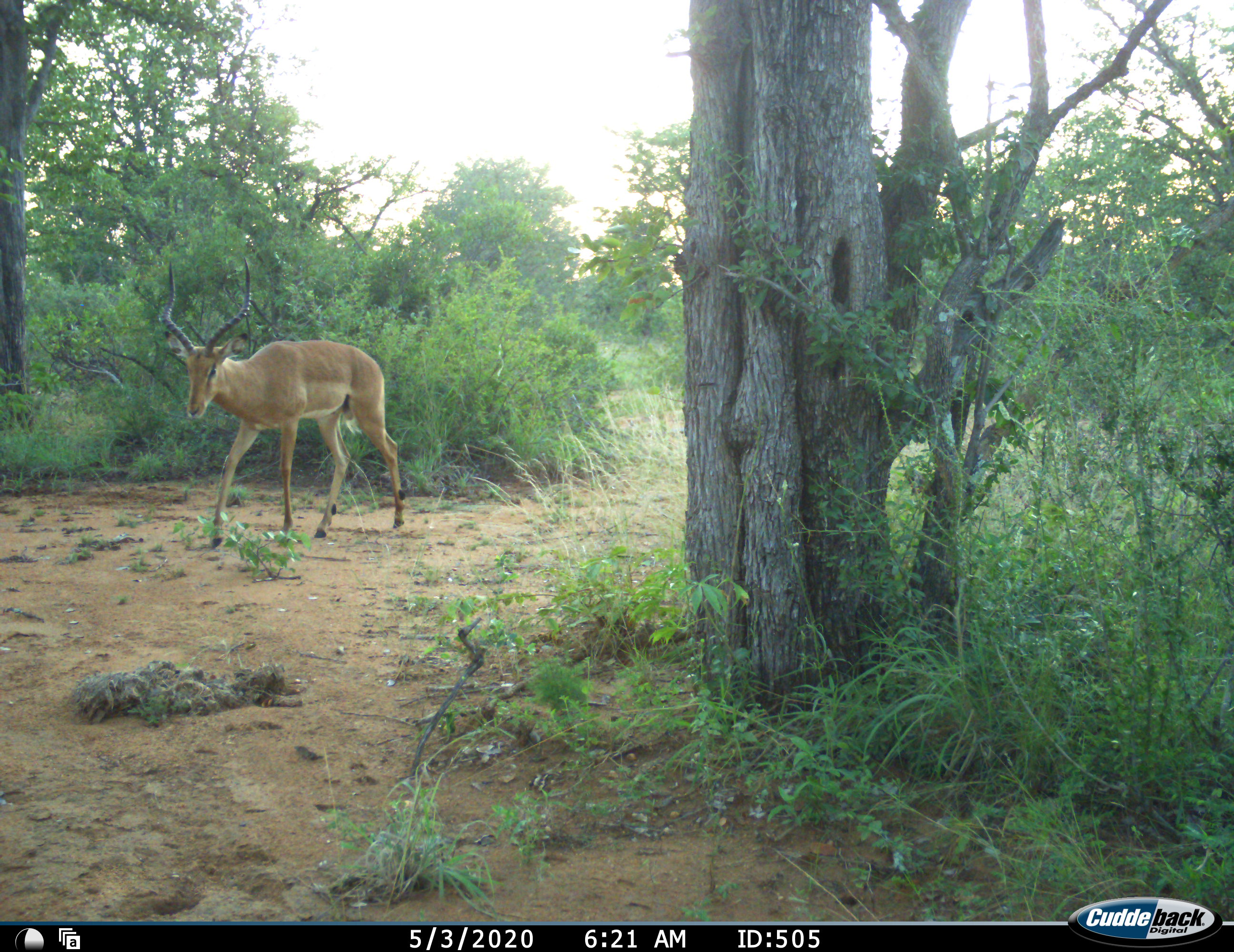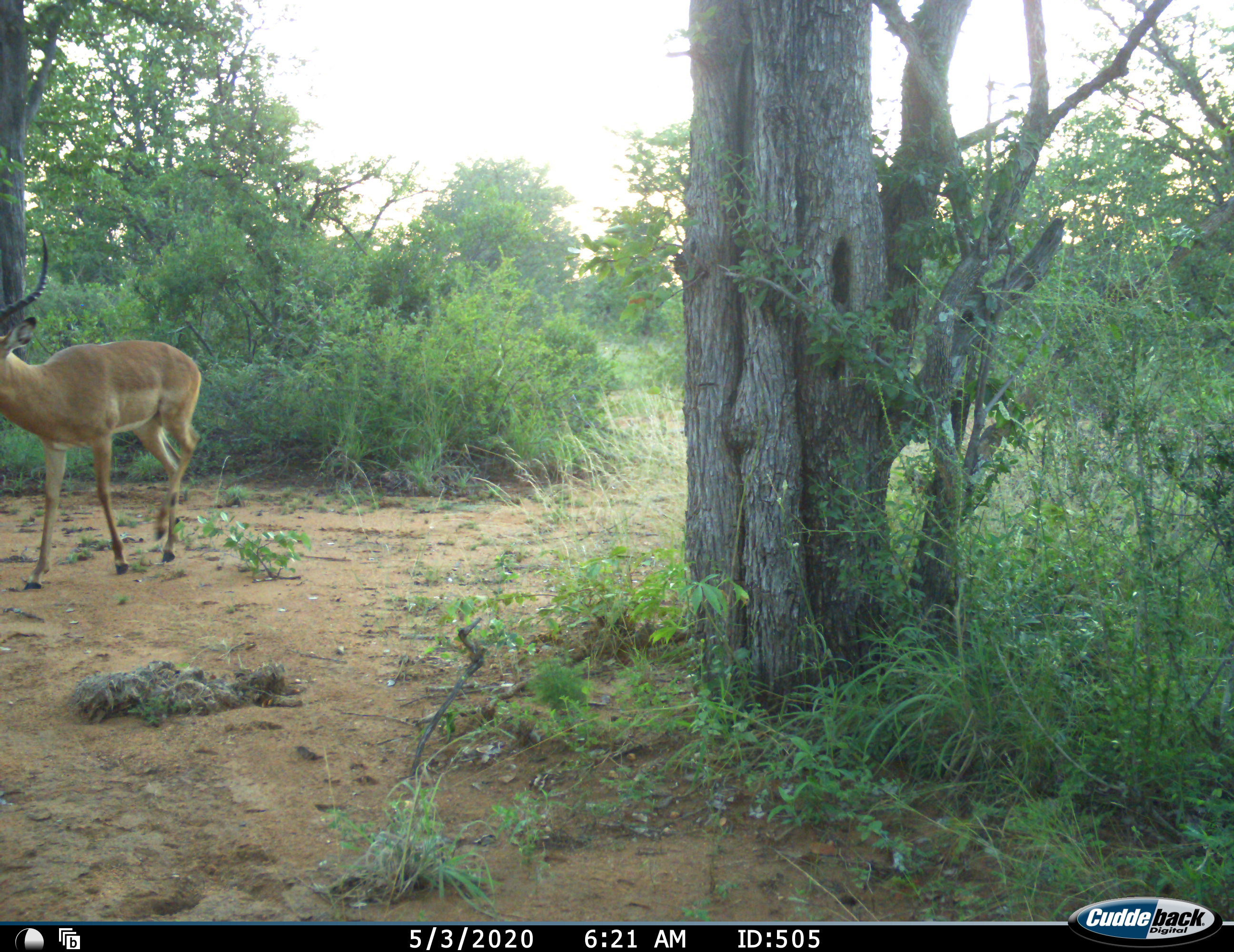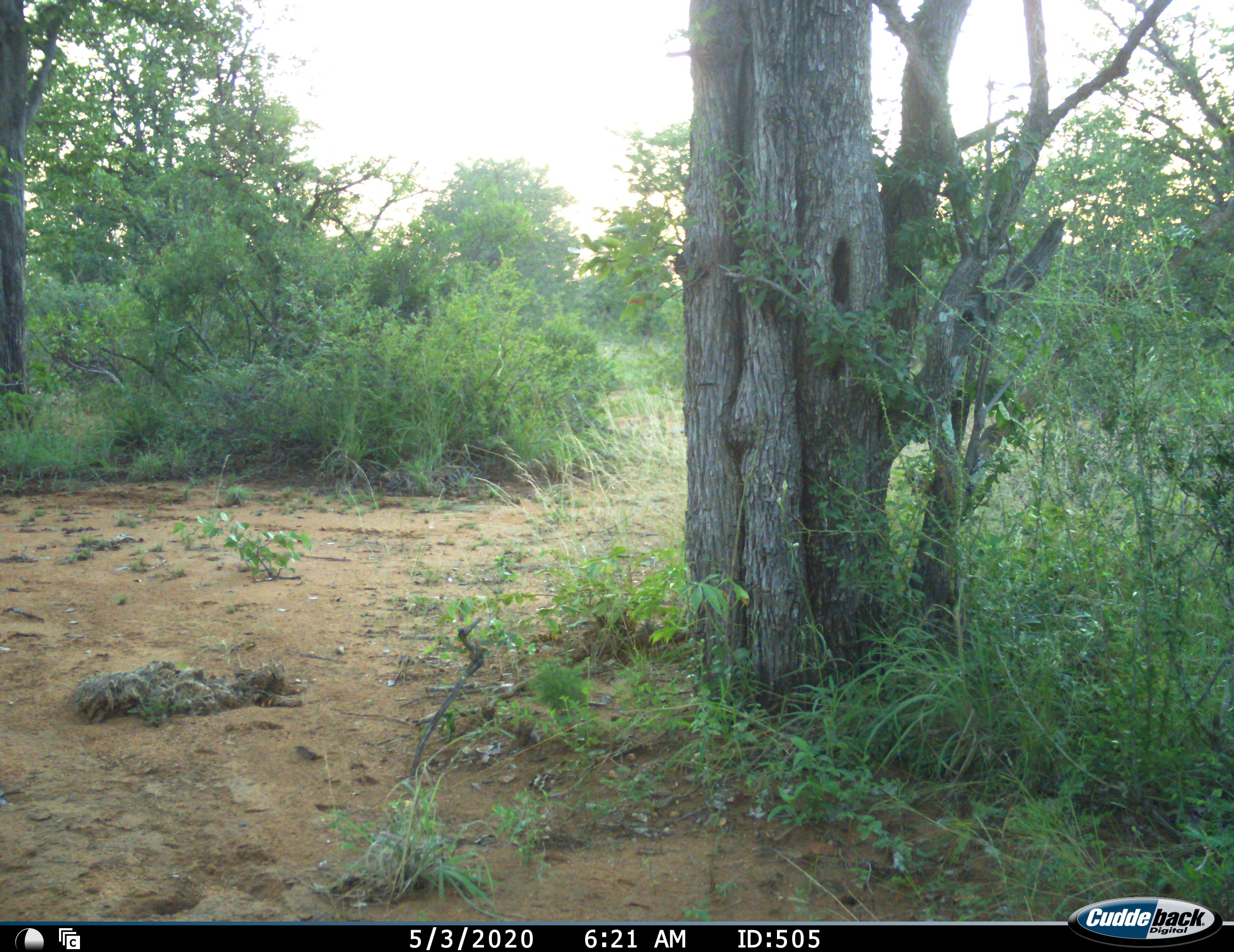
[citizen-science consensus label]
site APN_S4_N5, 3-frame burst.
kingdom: Animalia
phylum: Chordata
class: Mammalia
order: Artiodactyla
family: Bovidae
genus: Aepyceros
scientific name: Aepyceros melampus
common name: impala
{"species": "impala (Aepyceros melampus)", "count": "1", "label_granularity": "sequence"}